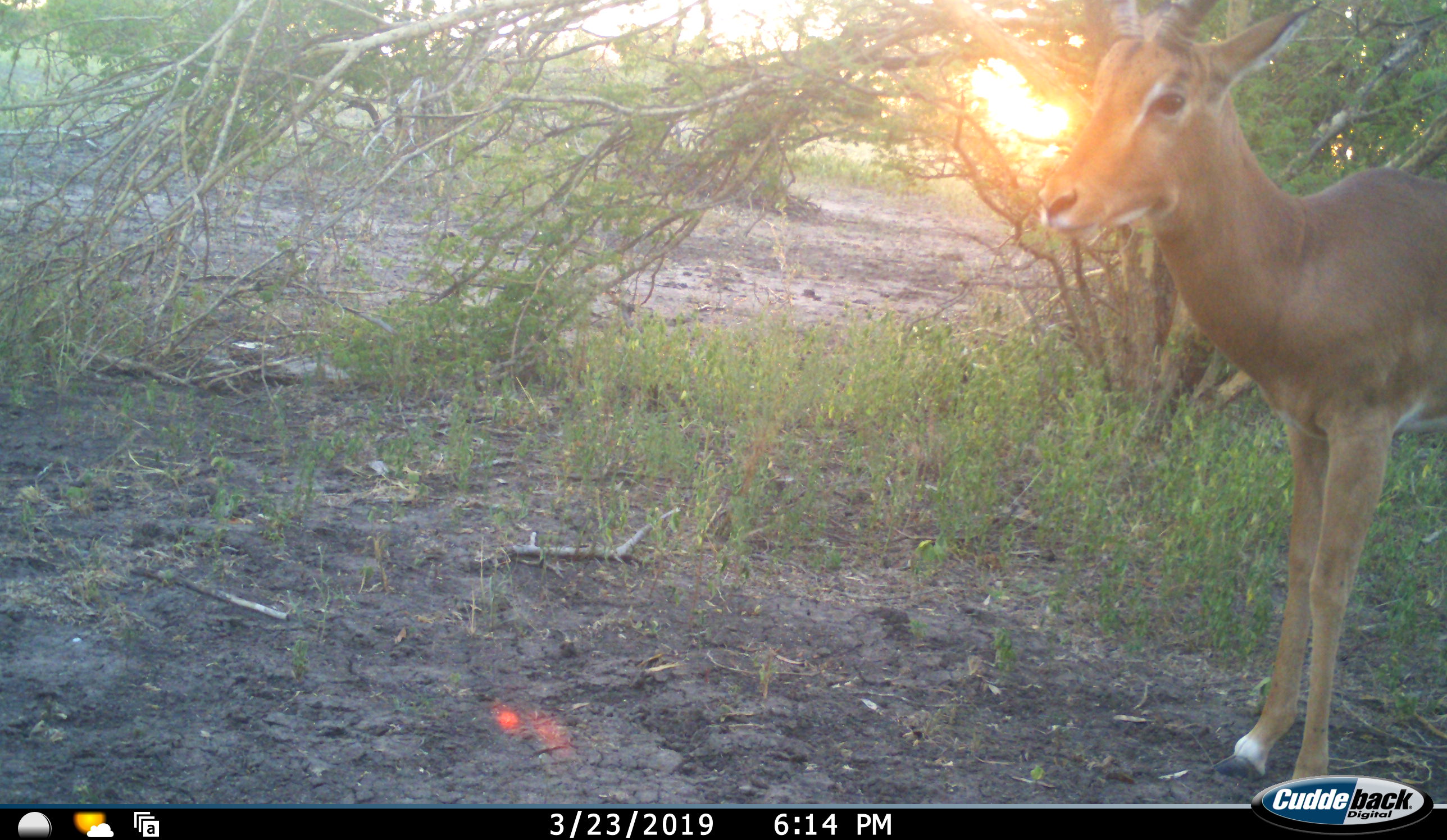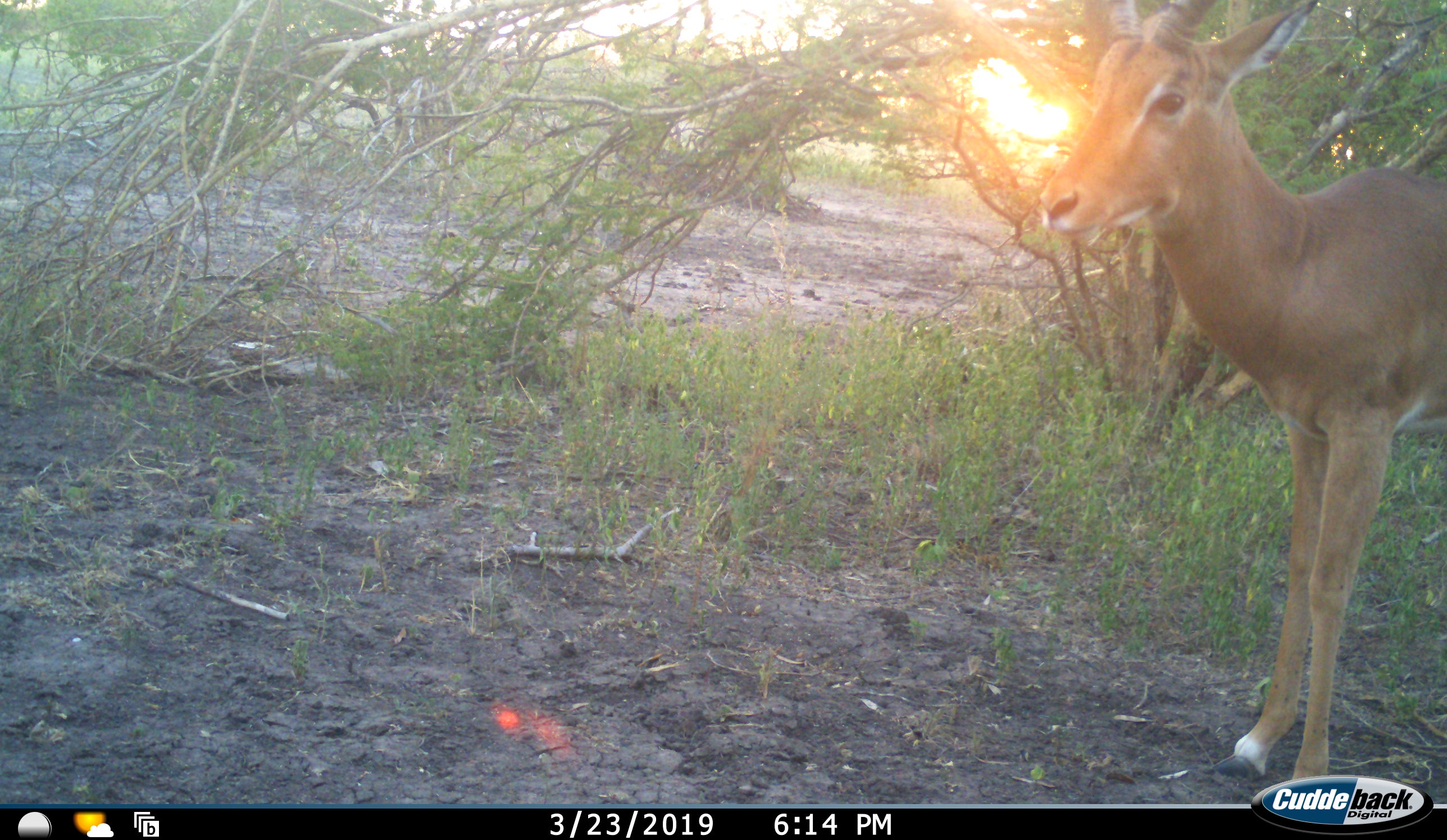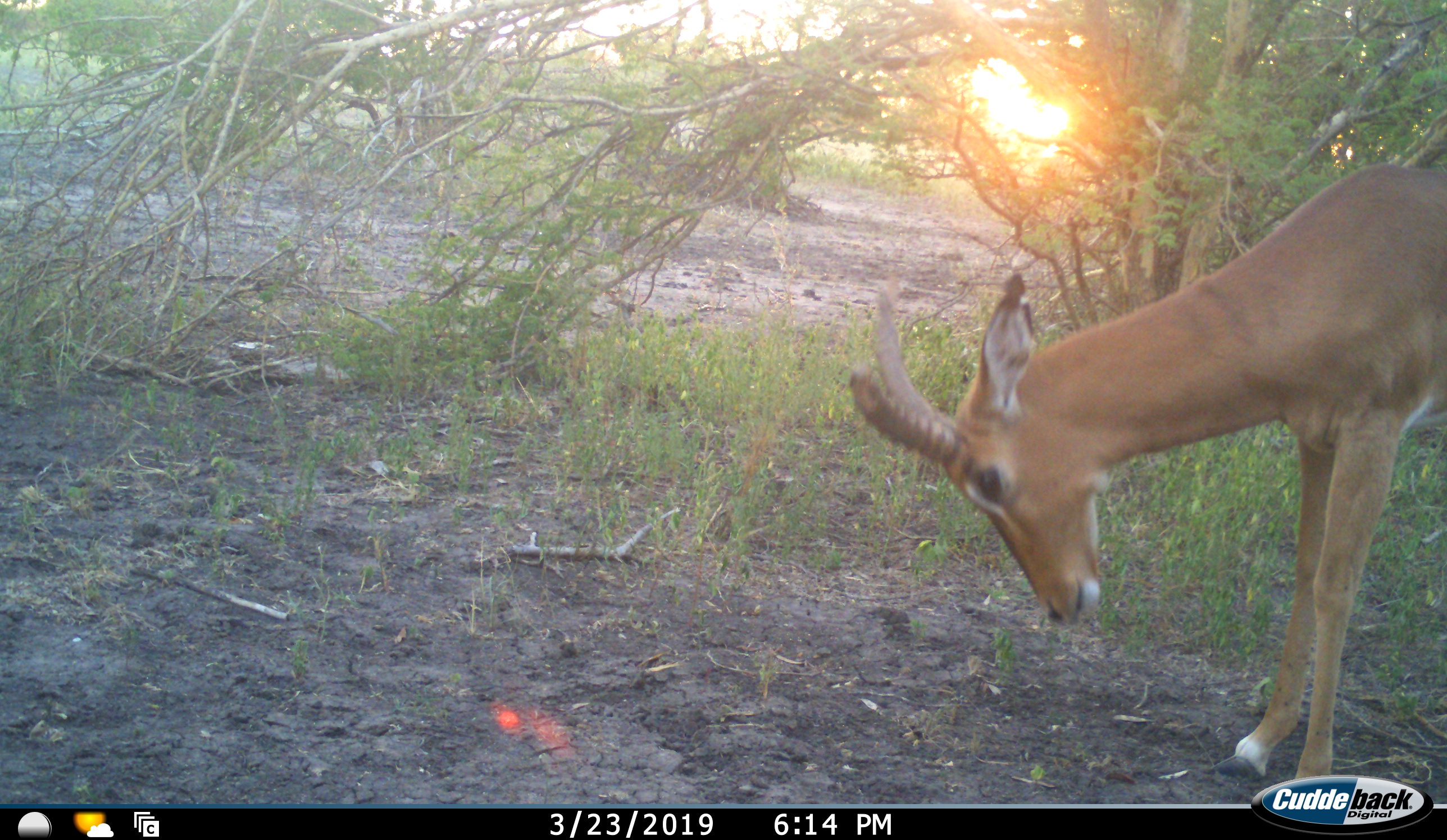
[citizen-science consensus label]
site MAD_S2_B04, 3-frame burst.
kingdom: Animalia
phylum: Chordata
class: Mammalia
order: Artiodactyla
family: Bovidae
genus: Aepyceros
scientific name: Aepyceros melampus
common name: impala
Impala (Aepyceros melampus), count 1. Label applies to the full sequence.